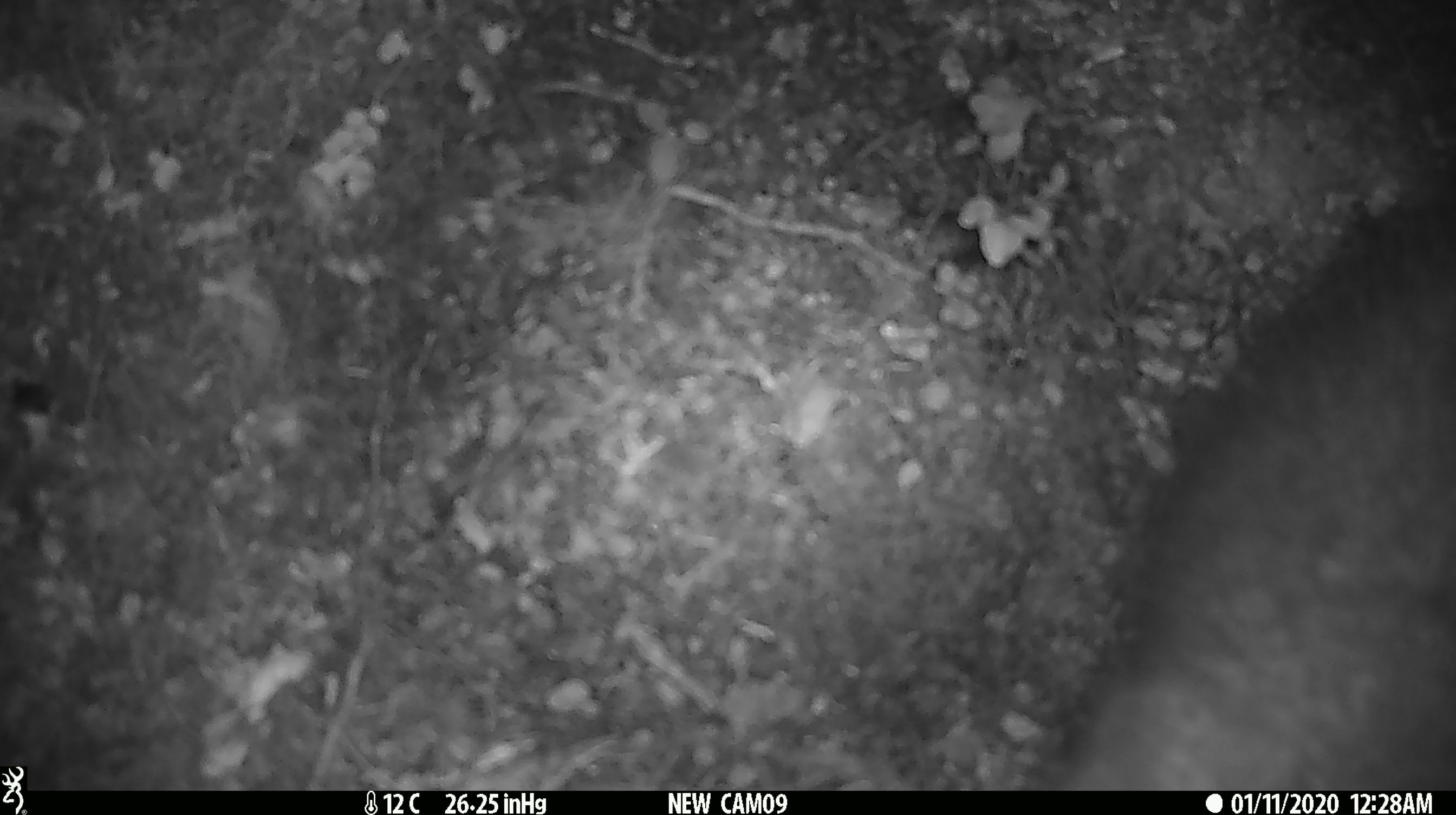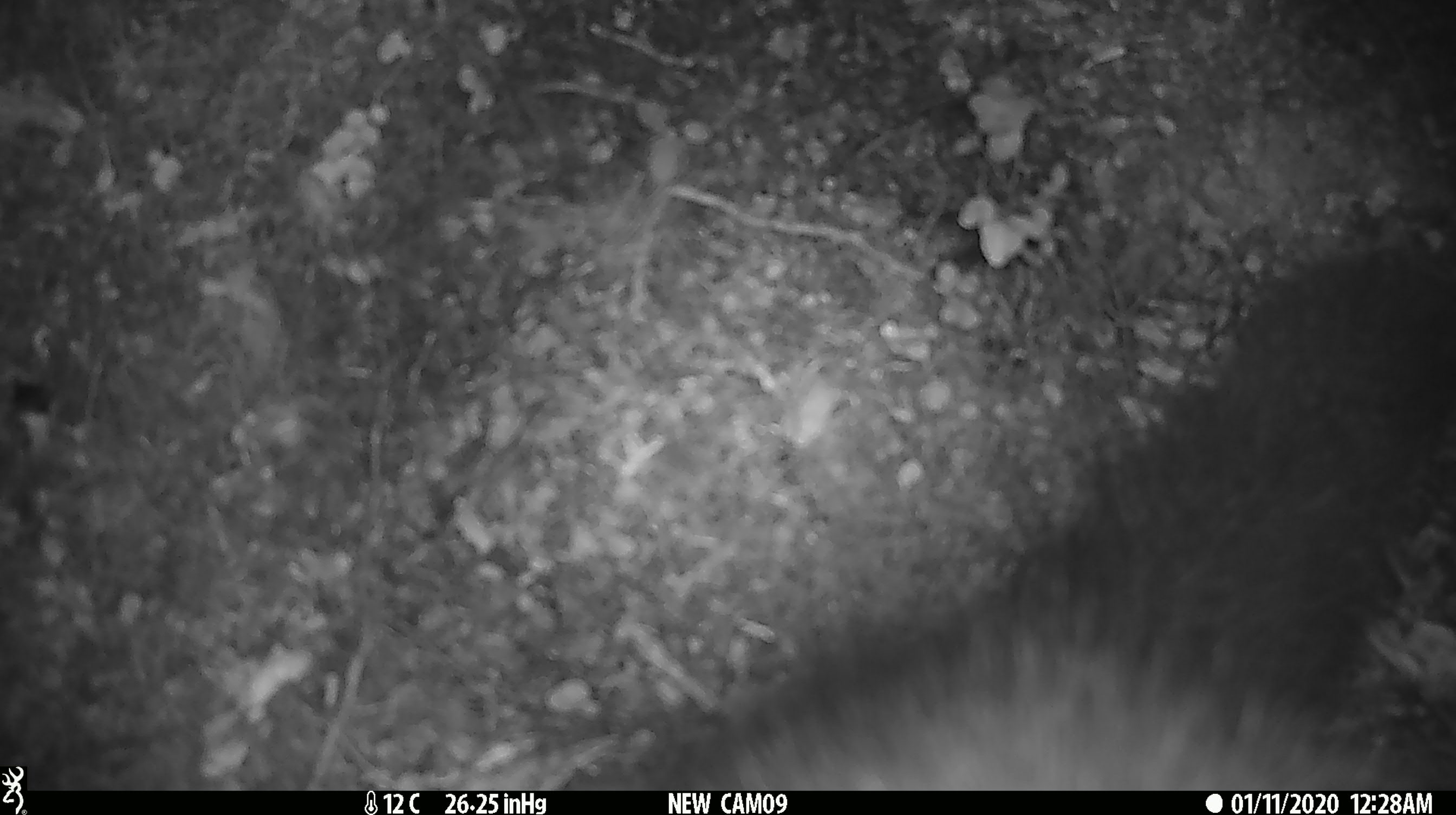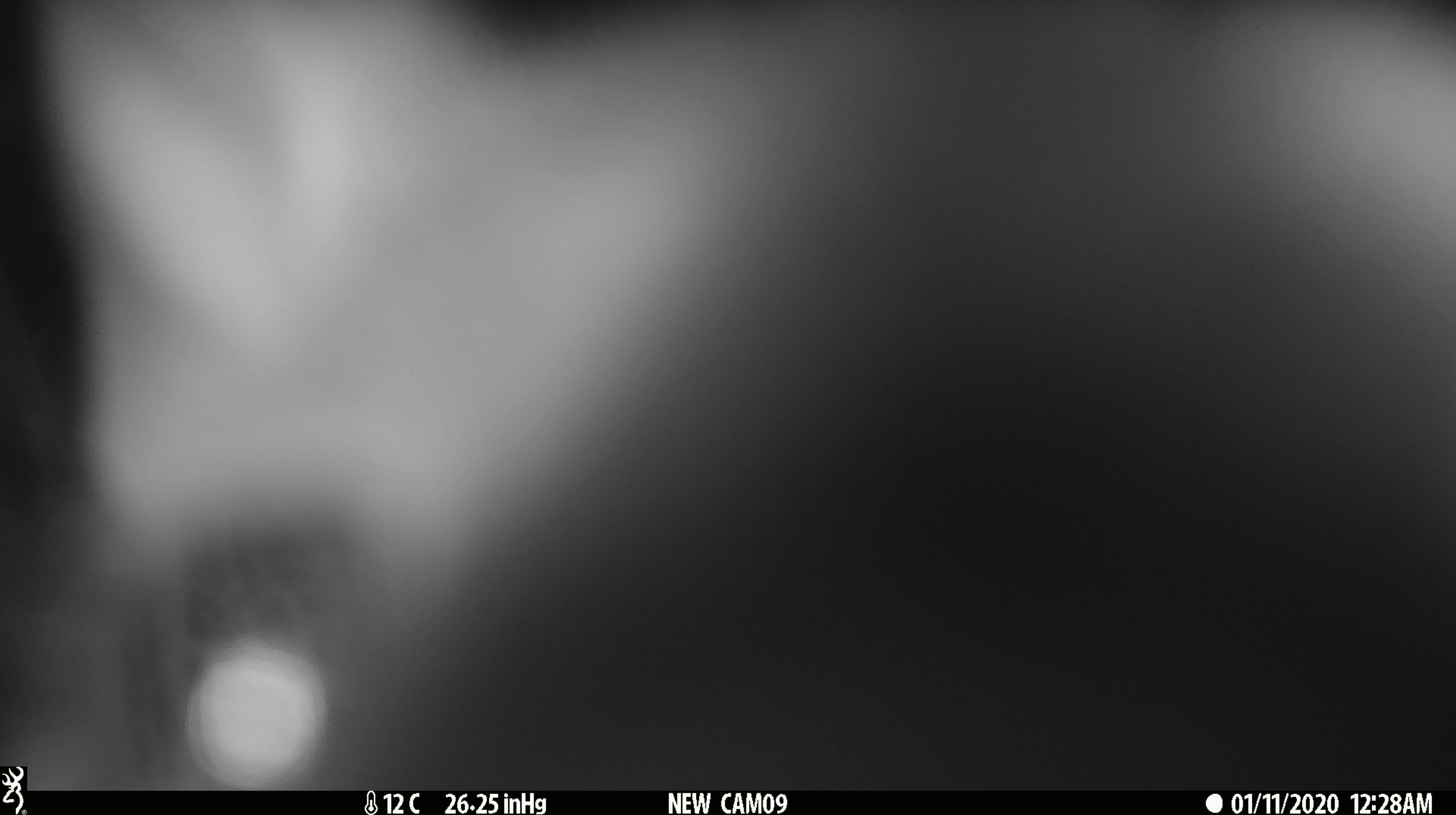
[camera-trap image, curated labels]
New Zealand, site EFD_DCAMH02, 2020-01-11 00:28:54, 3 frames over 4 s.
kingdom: Animalia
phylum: Chordata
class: Mammalia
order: Diprotodontia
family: Phalangeridae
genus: Trichosurus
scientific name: Trichosurus vulpecula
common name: common brushtail possum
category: possum